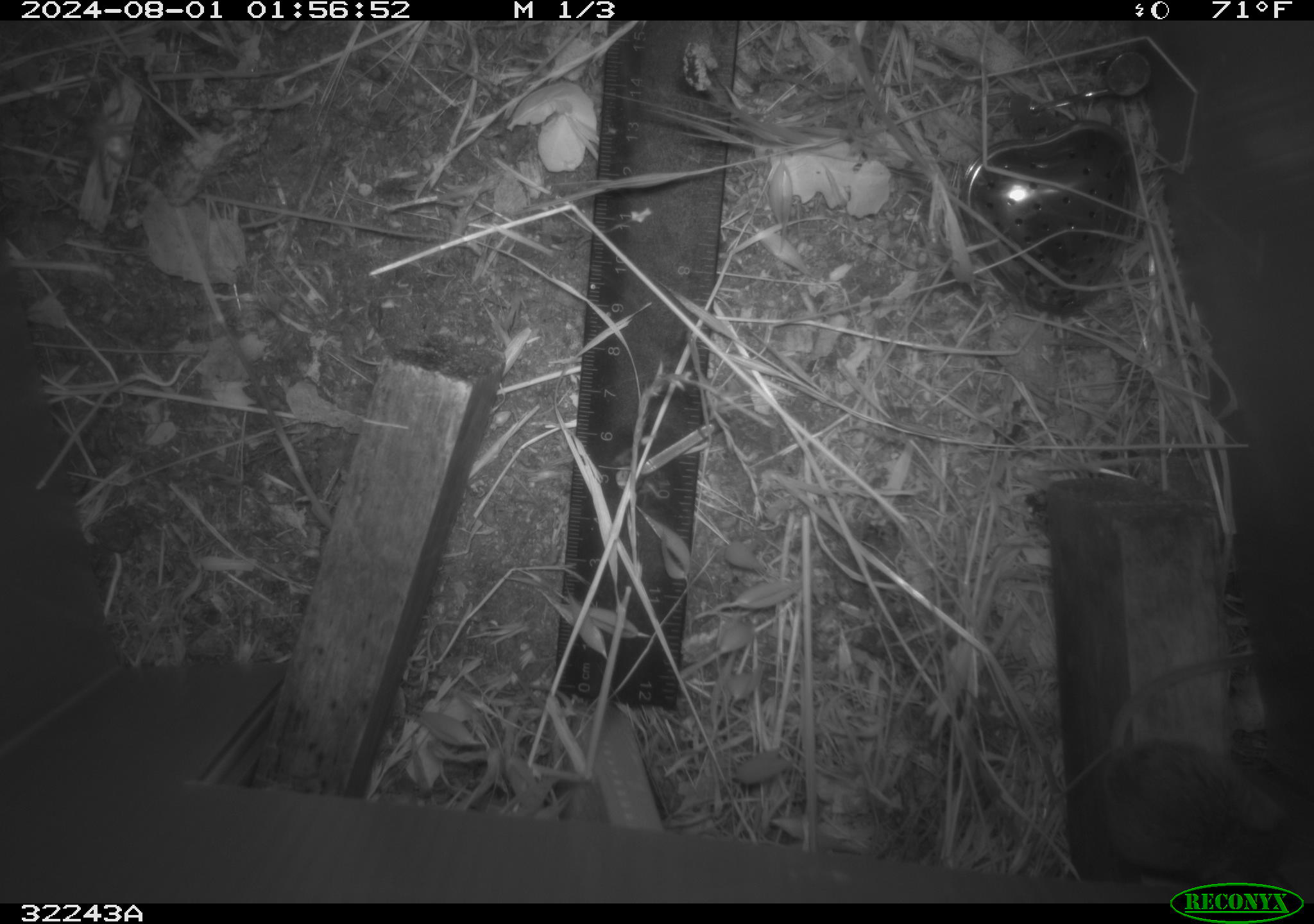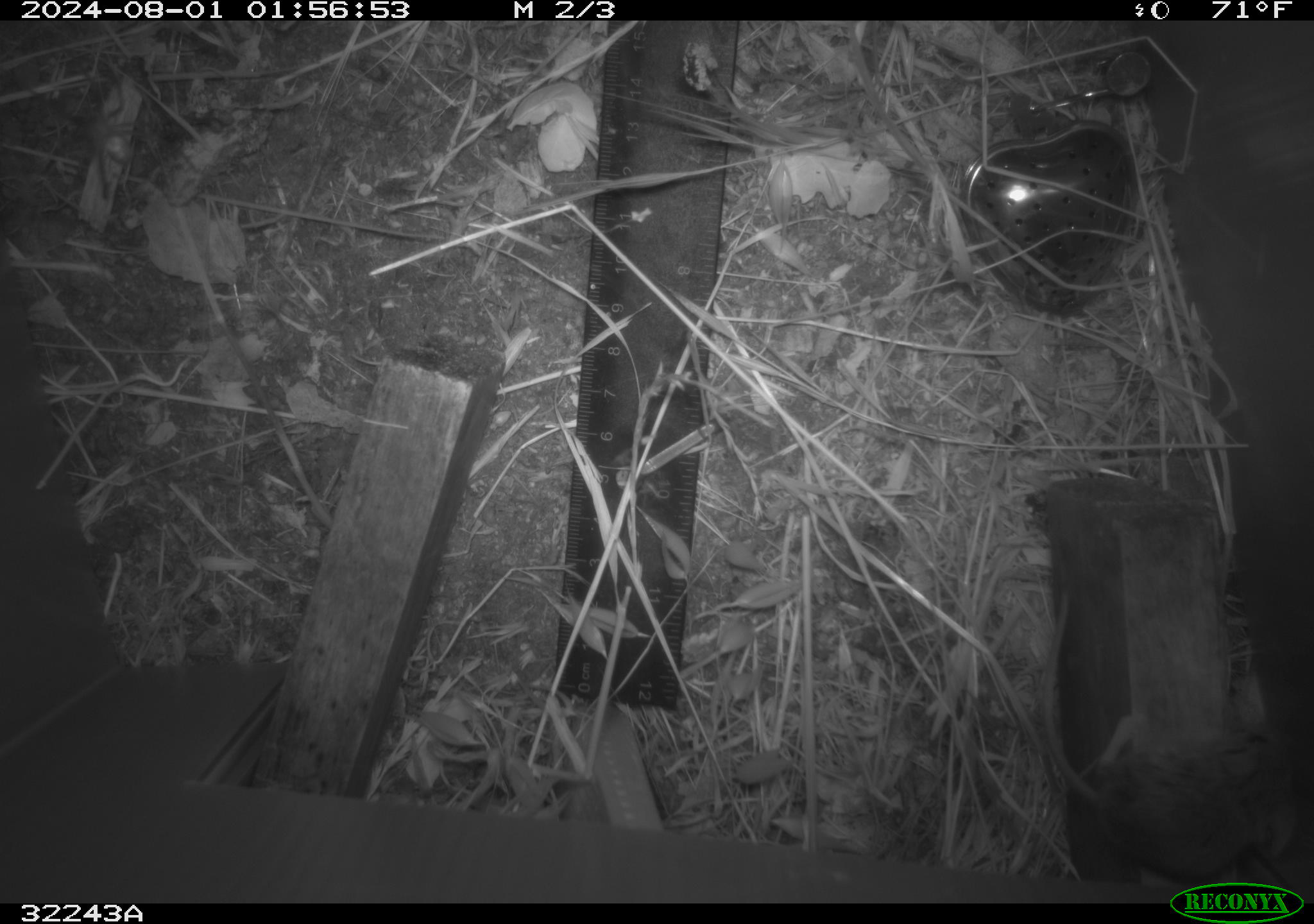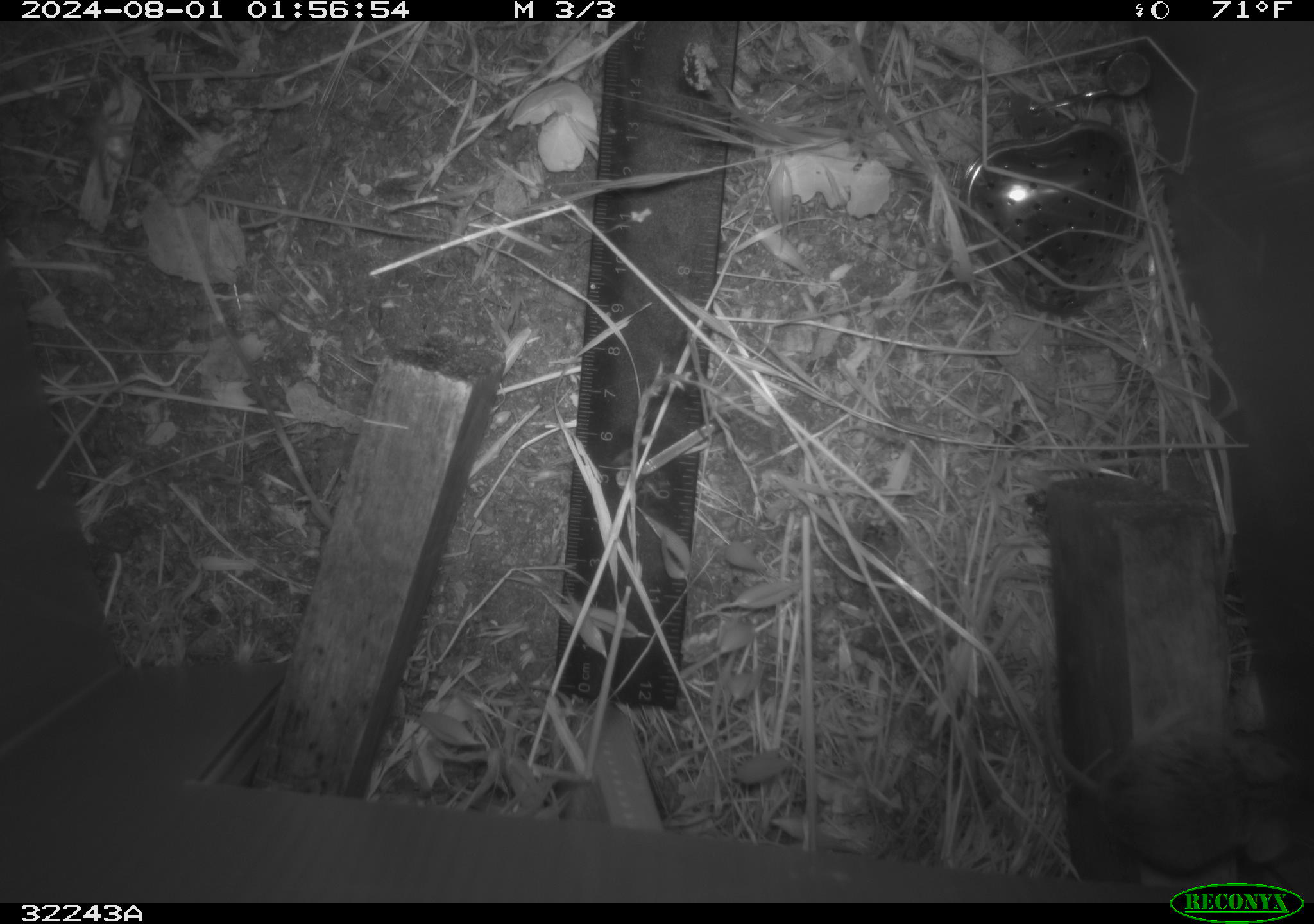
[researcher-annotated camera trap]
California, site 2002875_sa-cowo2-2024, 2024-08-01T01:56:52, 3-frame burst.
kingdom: Animalia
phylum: Chordata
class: Mammalia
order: Rodentia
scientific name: Rodentia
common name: rodent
Rodent (Rodentia).